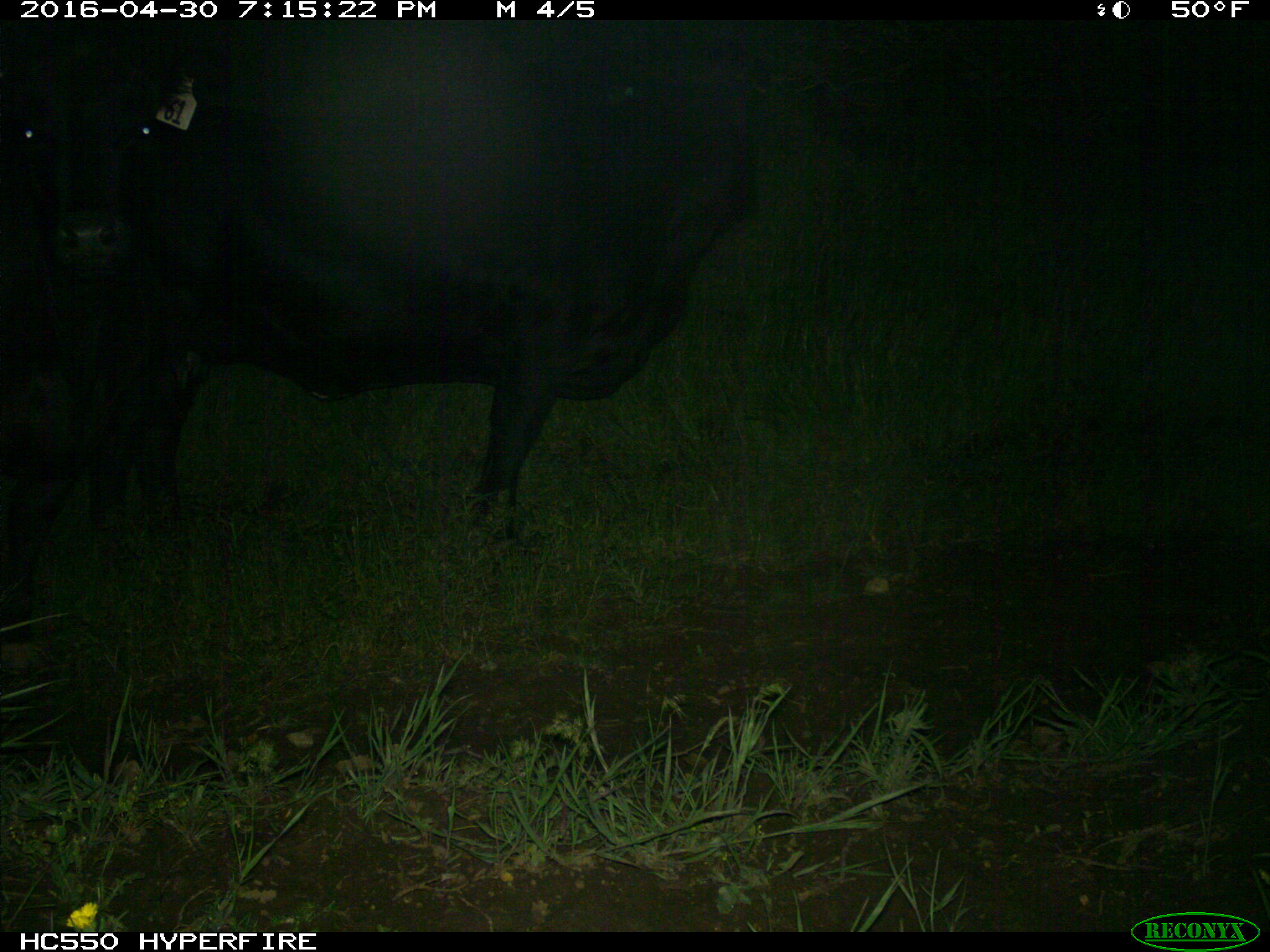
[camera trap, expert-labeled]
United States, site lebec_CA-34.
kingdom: Animalia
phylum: Chordata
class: Mammalia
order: Artiodactyla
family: Bovidae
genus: Bos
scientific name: Bos taurus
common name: domestic cow